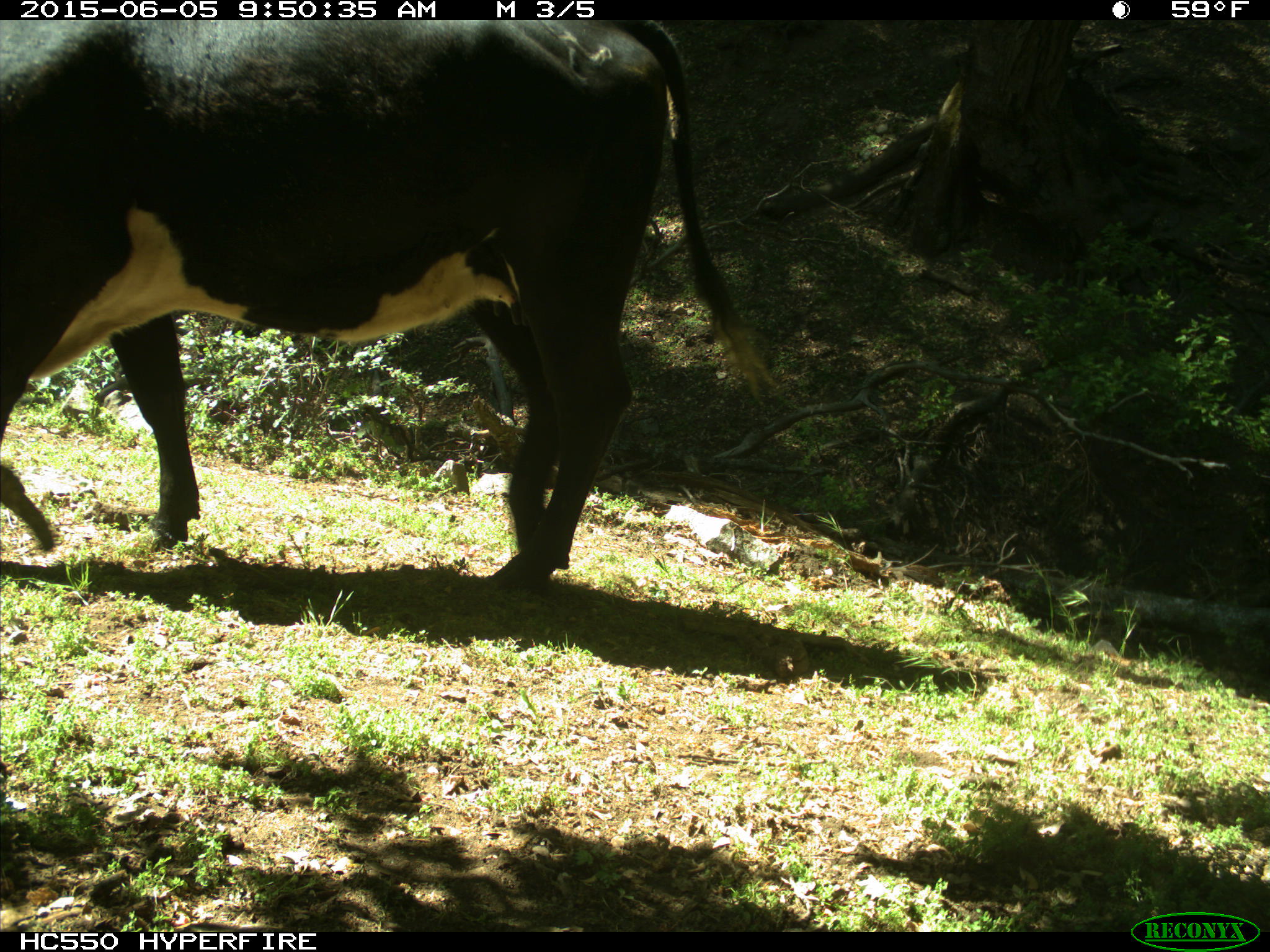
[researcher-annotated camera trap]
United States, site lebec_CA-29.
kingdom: Animalia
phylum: Chordata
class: Mammalia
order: Artiodactyla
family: Bovidae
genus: Bos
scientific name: Bos taurus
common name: domestic cow